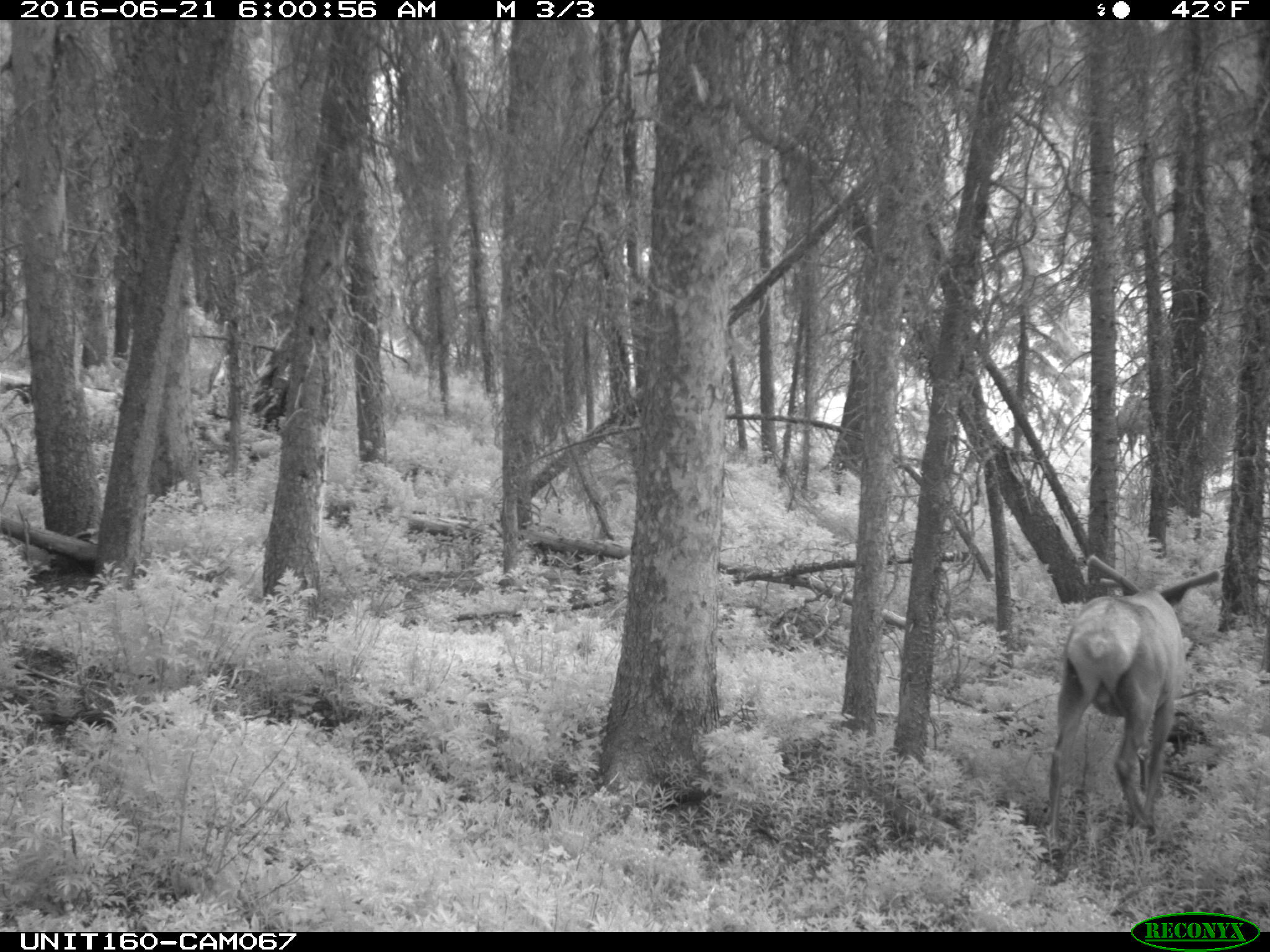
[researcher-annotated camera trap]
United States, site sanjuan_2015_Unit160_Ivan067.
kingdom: Animalia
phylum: Chordata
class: Mammalia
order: Artiodactyla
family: Cervidae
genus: Cervus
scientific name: Cervus elaphus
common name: red deer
Cervus elaphus (red deer).